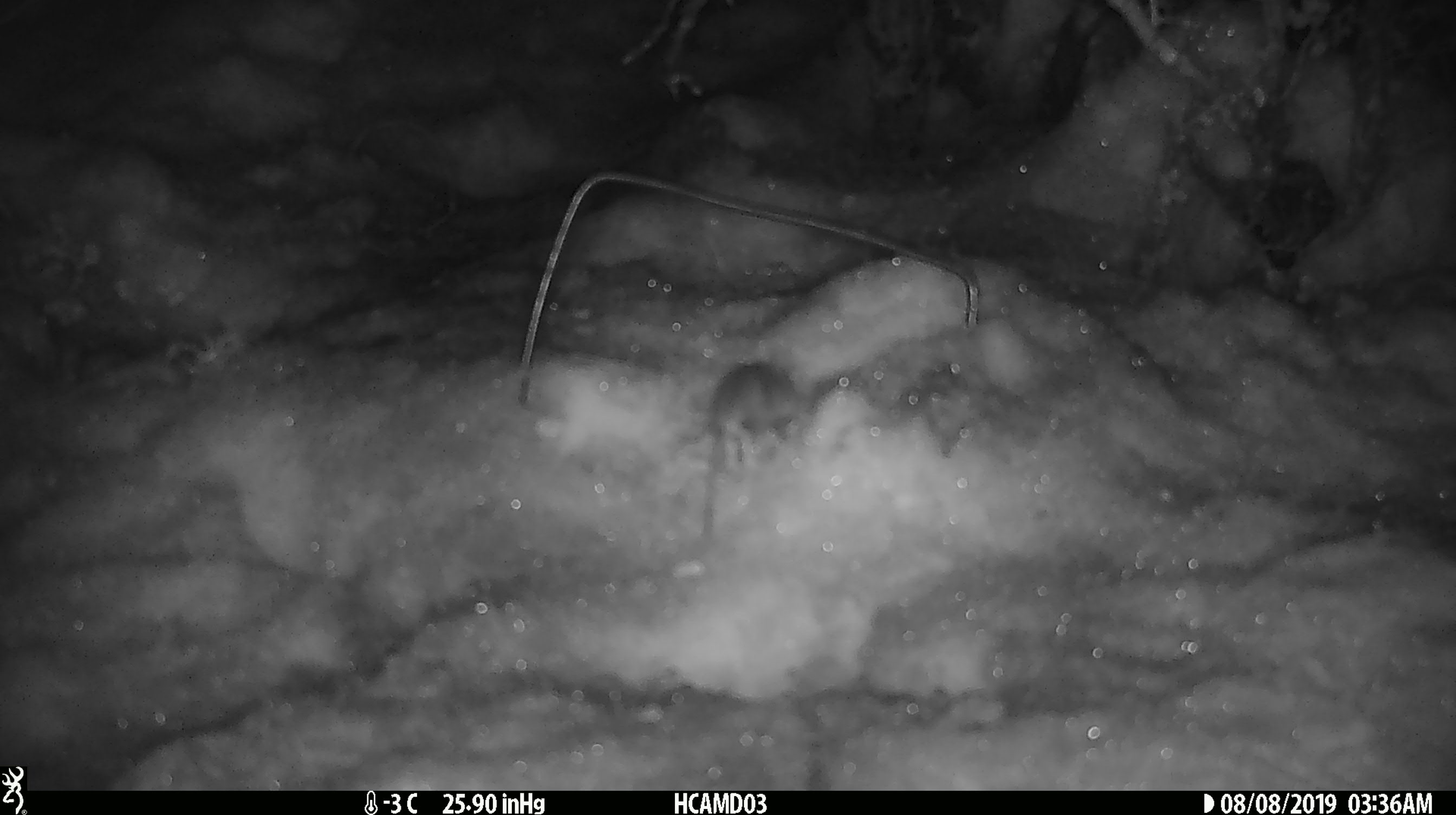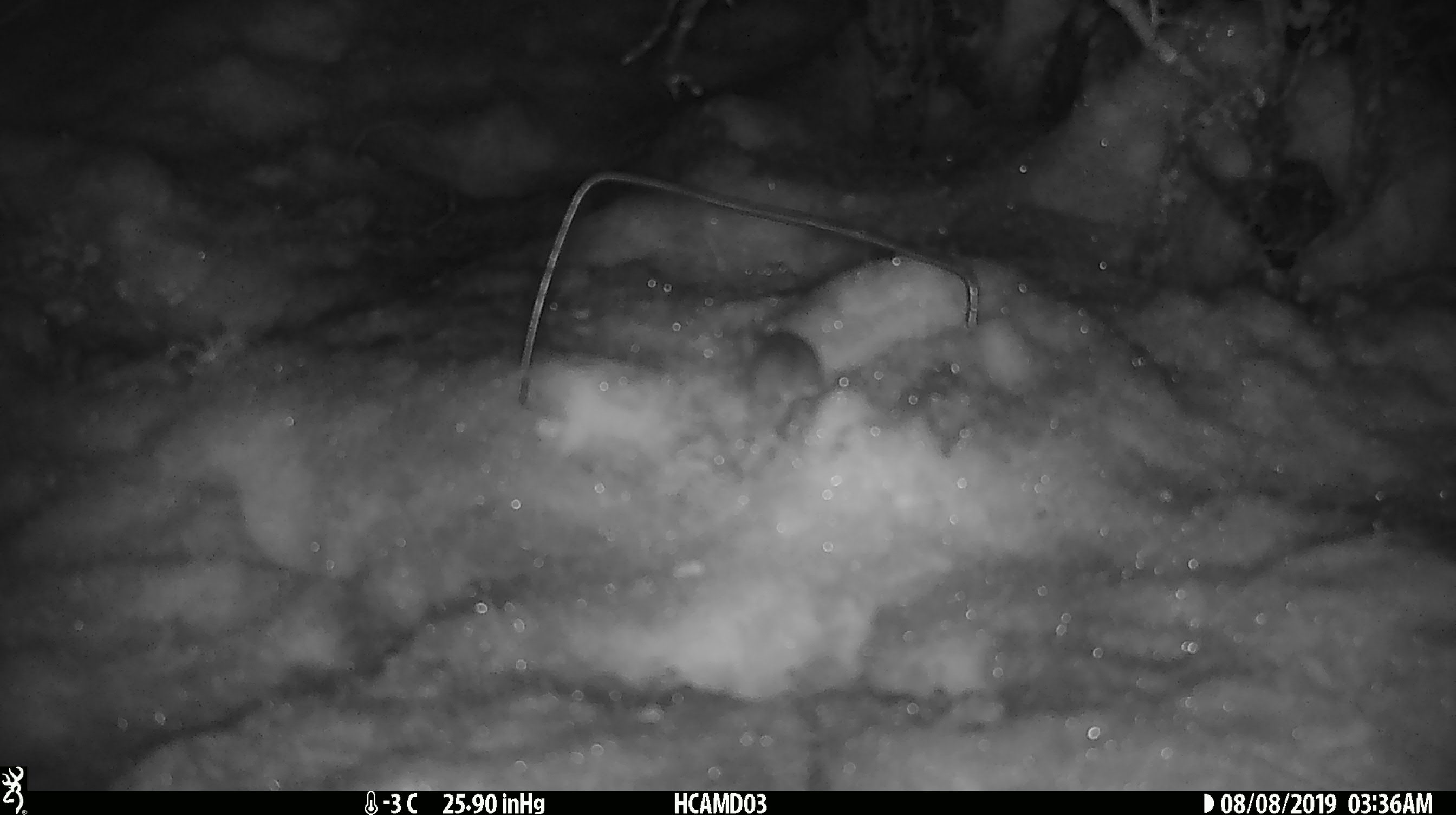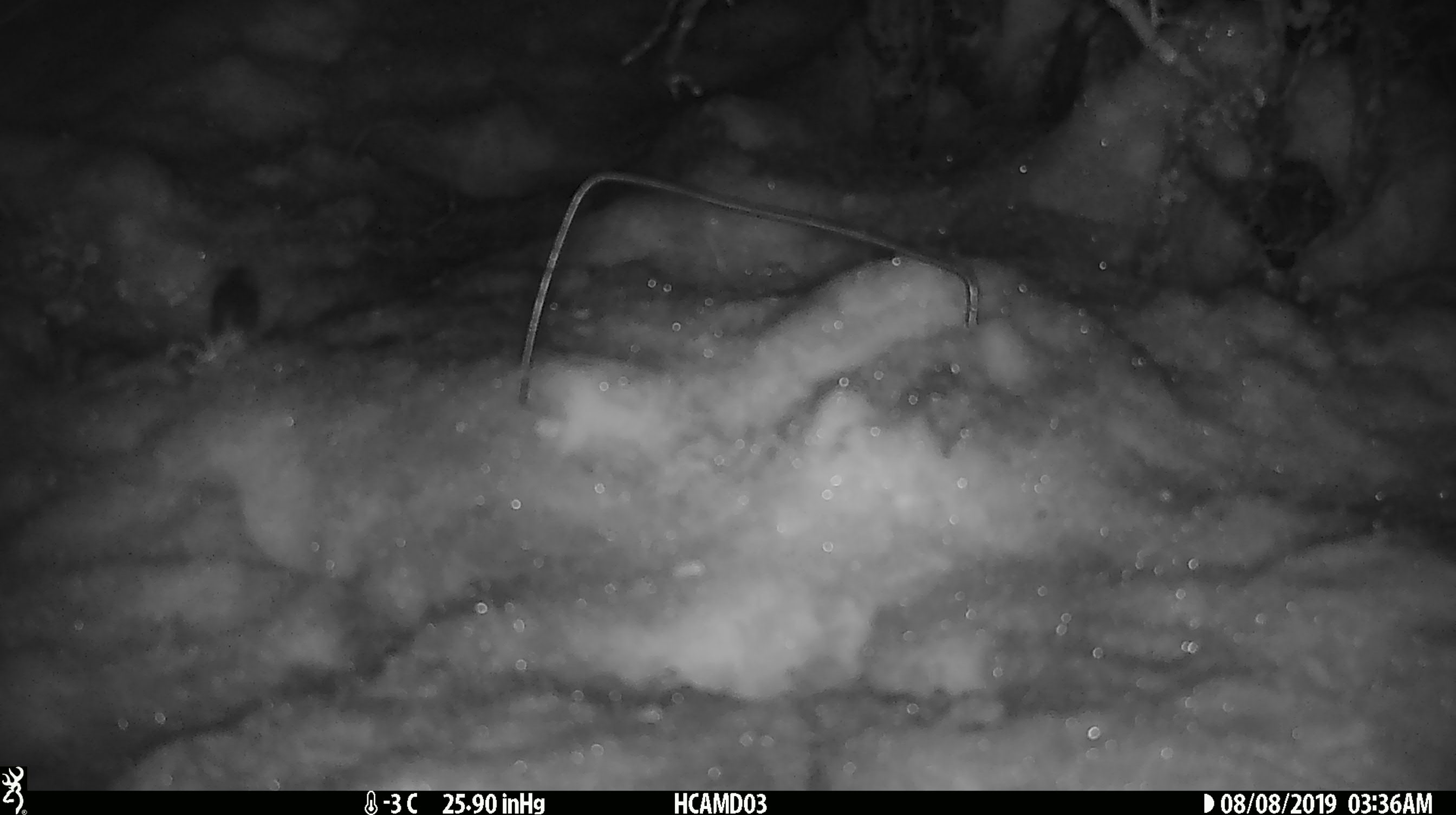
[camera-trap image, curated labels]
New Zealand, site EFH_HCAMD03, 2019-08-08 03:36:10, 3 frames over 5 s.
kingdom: Animalia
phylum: Chordata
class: Mammalia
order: Rodentia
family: Muridae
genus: Mus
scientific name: Mus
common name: mouse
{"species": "mouse (Mus)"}